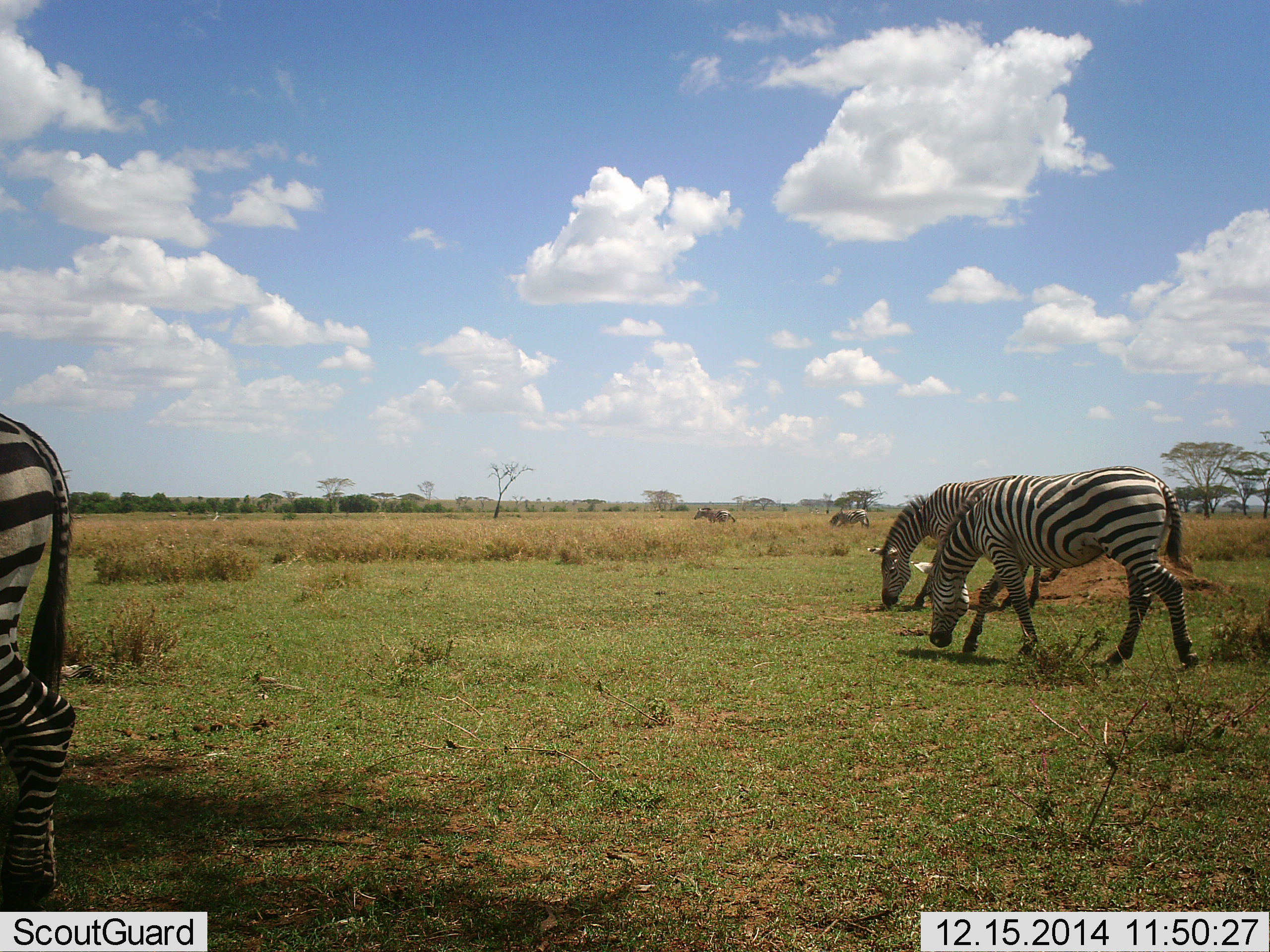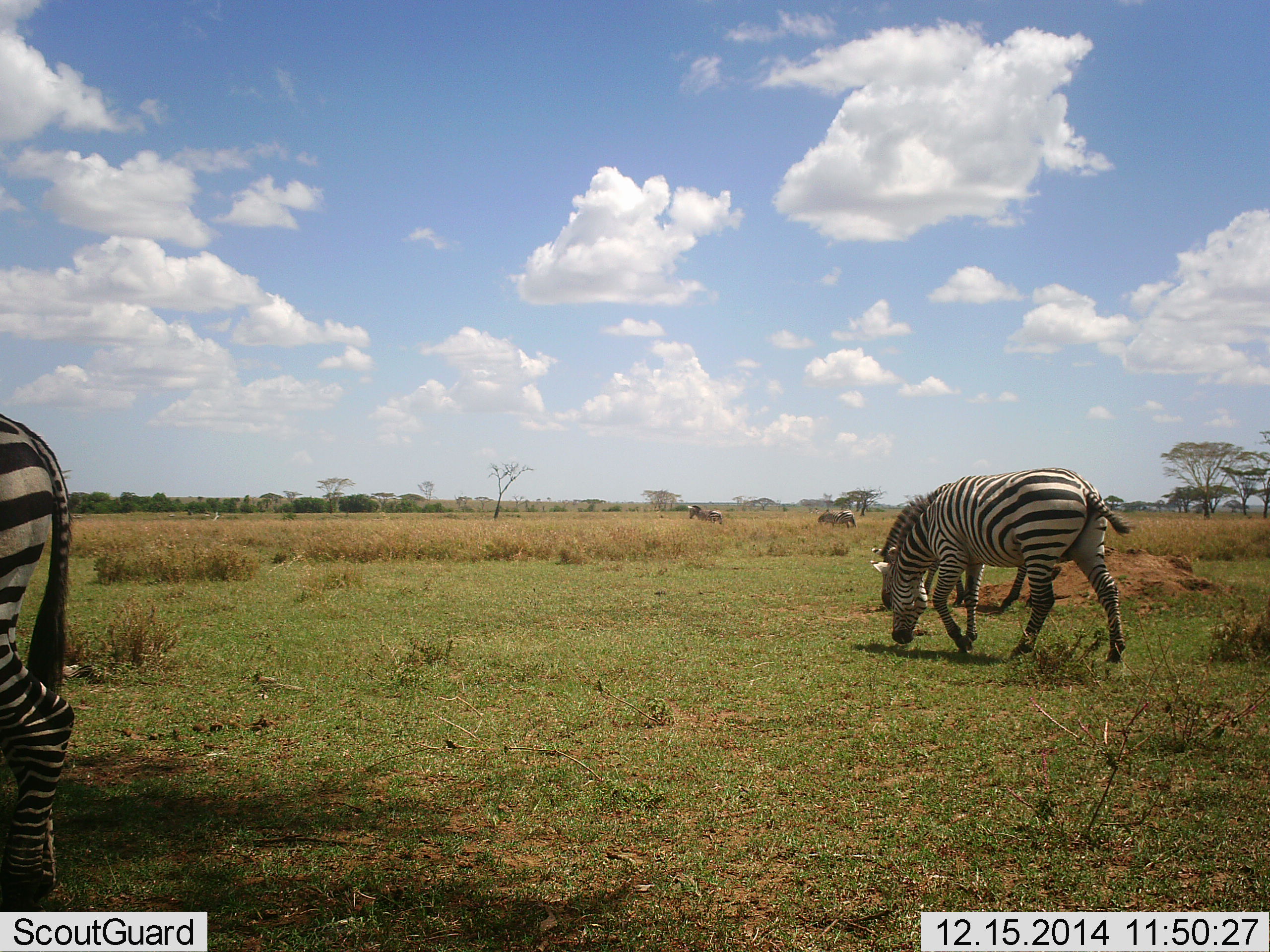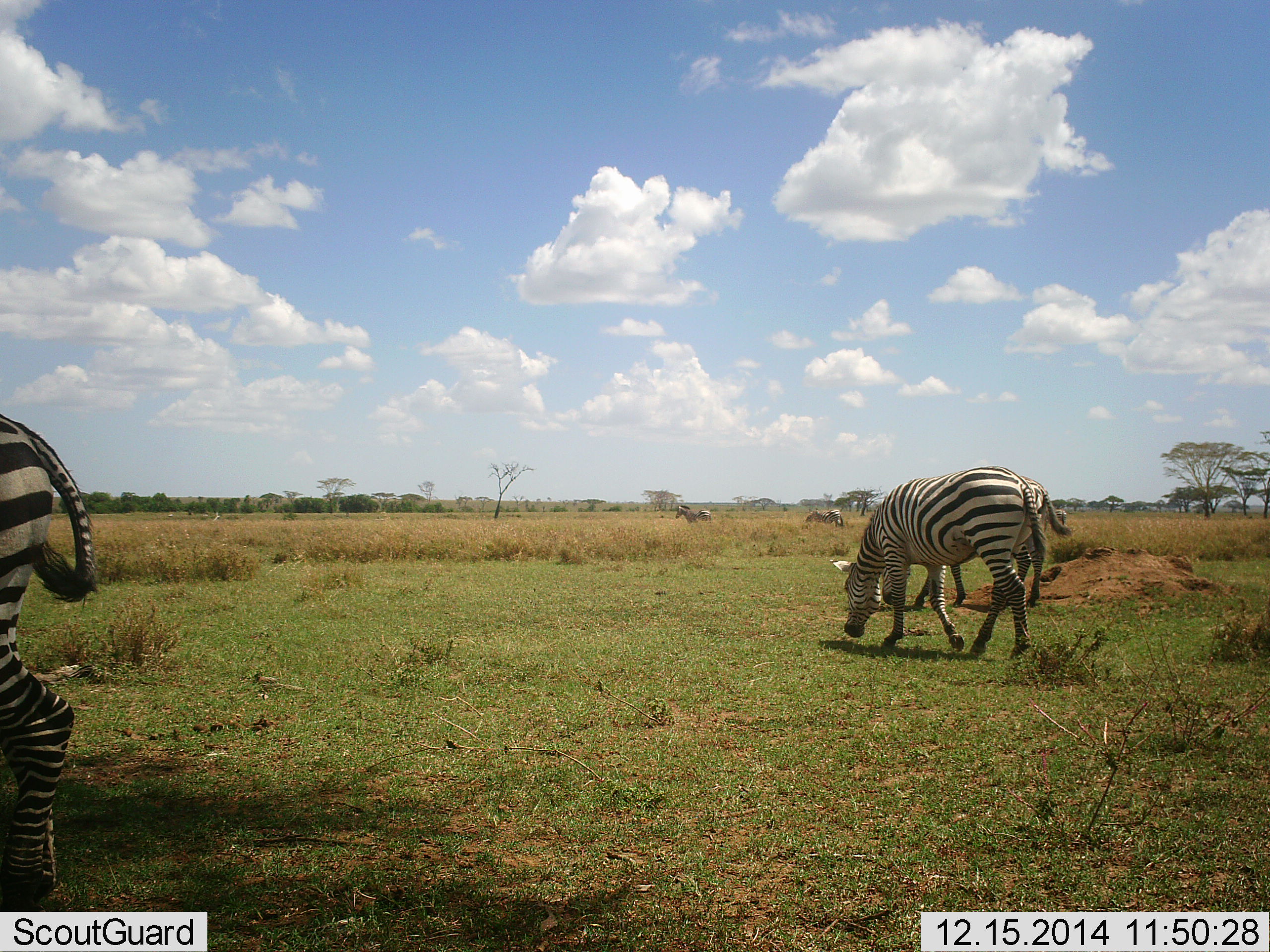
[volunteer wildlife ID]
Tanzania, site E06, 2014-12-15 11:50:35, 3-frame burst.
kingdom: Animalia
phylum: Chordata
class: Mammalia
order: Perissodactyla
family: Equidae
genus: Equus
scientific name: Equus quagga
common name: plains zebra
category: zebra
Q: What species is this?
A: Zebra (plains zebra) (Equus quagga).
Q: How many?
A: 5.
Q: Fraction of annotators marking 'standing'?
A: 30%.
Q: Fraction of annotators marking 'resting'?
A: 0%.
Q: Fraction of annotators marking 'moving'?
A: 80%.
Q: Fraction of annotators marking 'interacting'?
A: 0%.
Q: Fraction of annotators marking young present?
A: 0%.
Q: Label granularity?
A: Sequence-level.